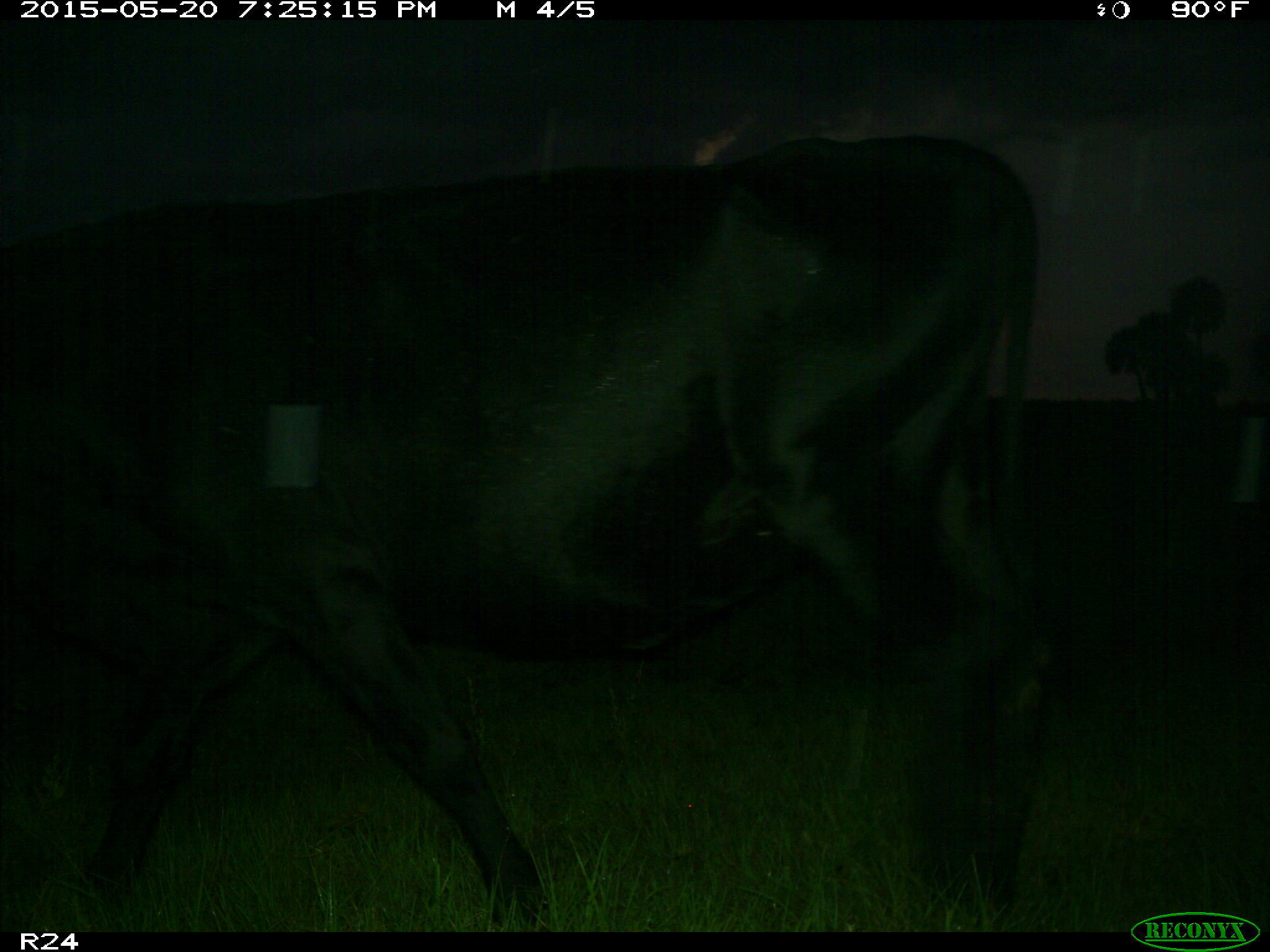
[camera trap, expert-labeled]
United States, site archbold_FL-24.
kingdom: Animalia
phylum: Chordata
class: Mammalia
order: Artiodactyla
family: Bovidae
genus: Bos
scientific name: Bos taurus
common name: domestic cow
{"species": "Bos taurus (domestic cow)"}